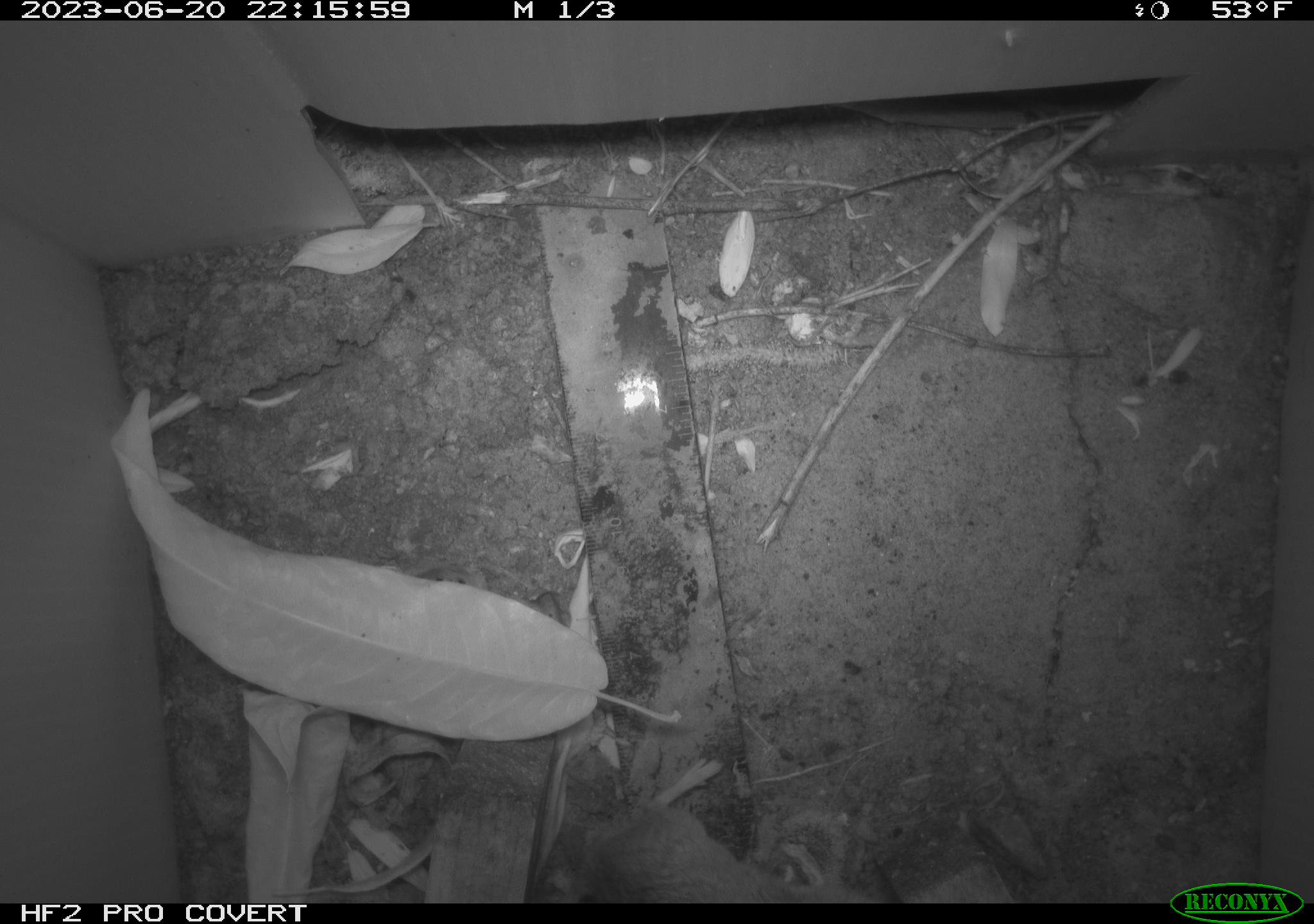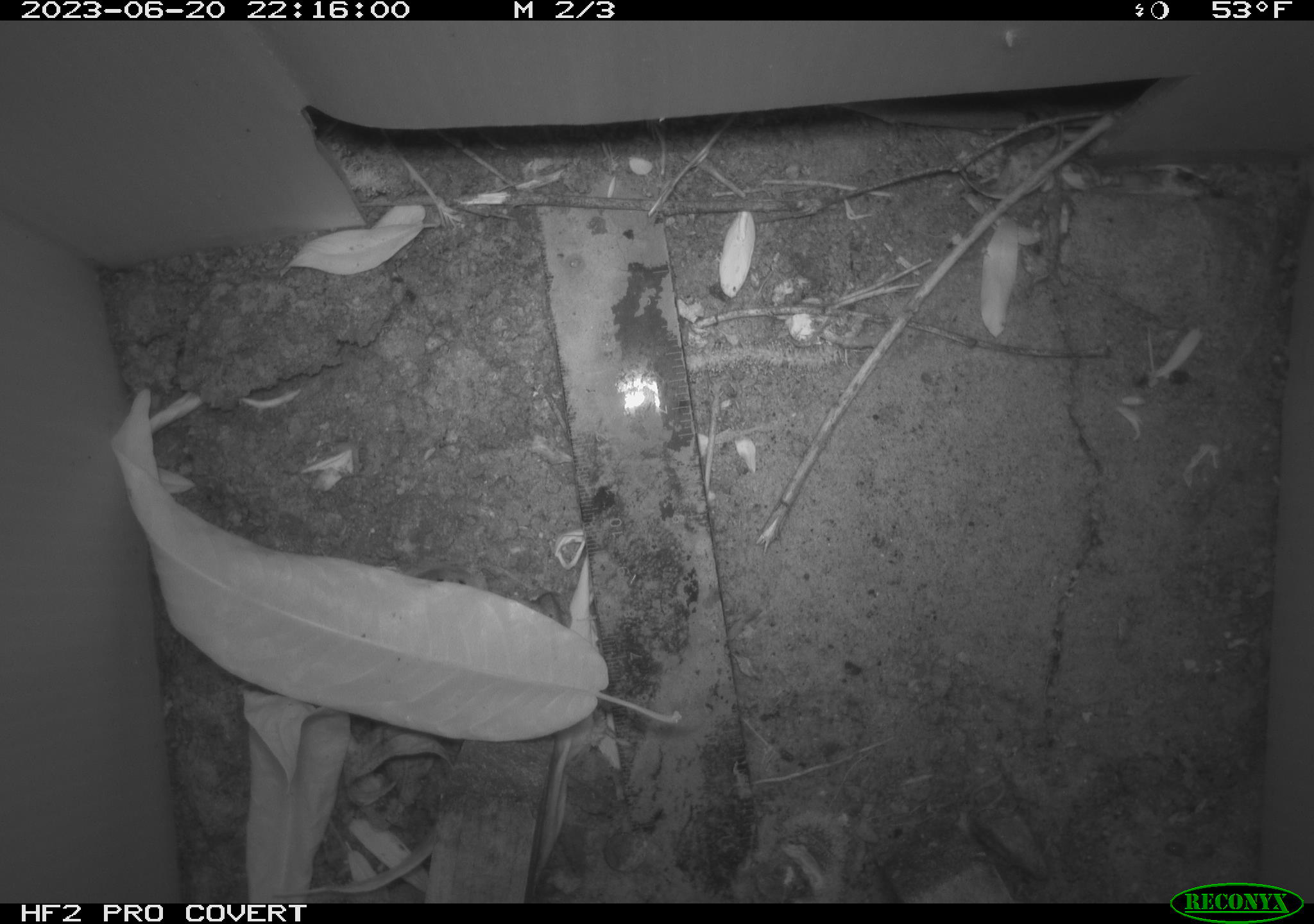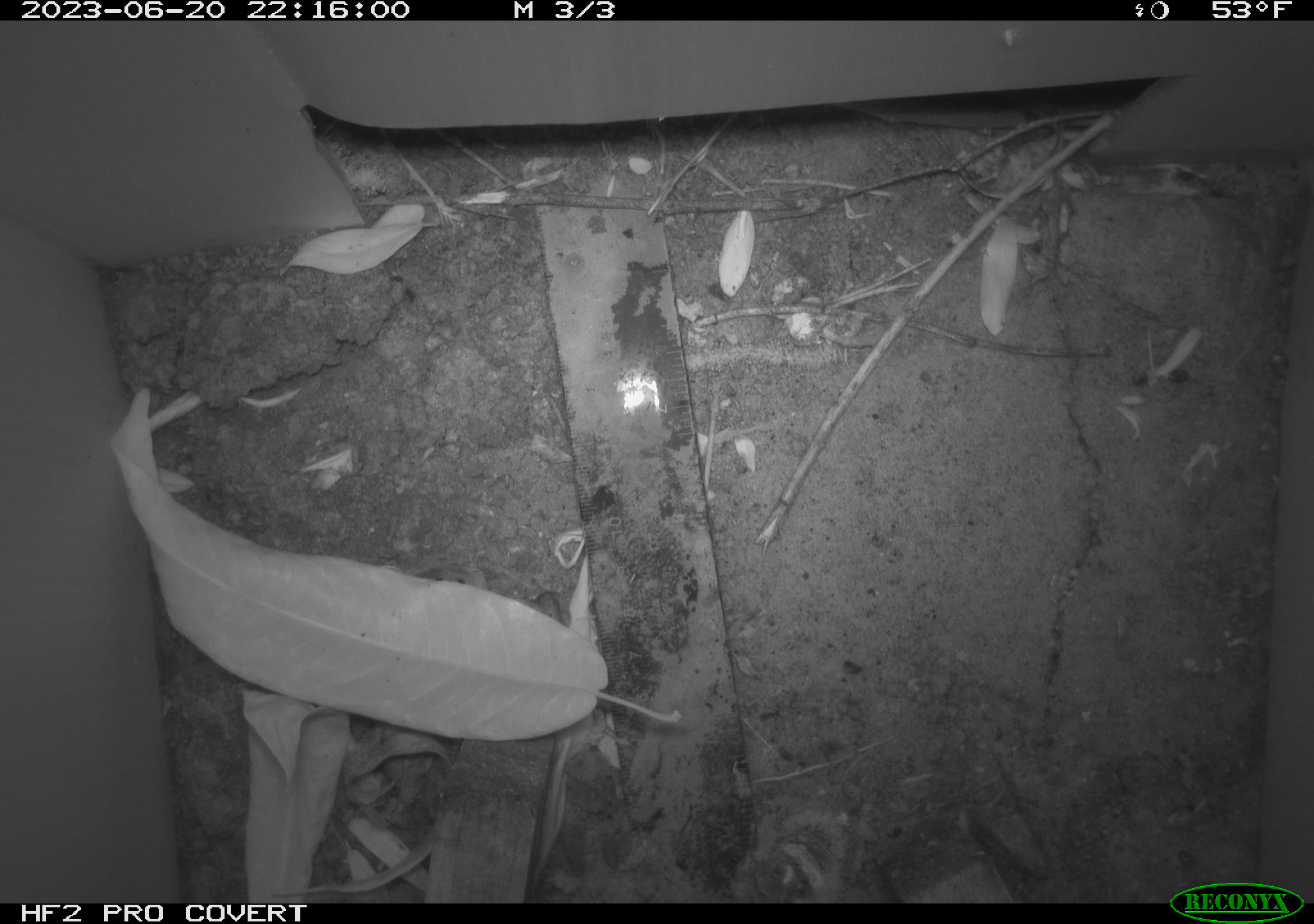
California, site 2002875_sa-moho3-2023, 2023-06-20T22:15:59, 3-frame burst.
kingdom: Animalia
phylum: Chordata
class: Mammalia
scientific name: Mammalia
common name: small mammal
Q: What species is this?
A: Small mammal (Mammalia).